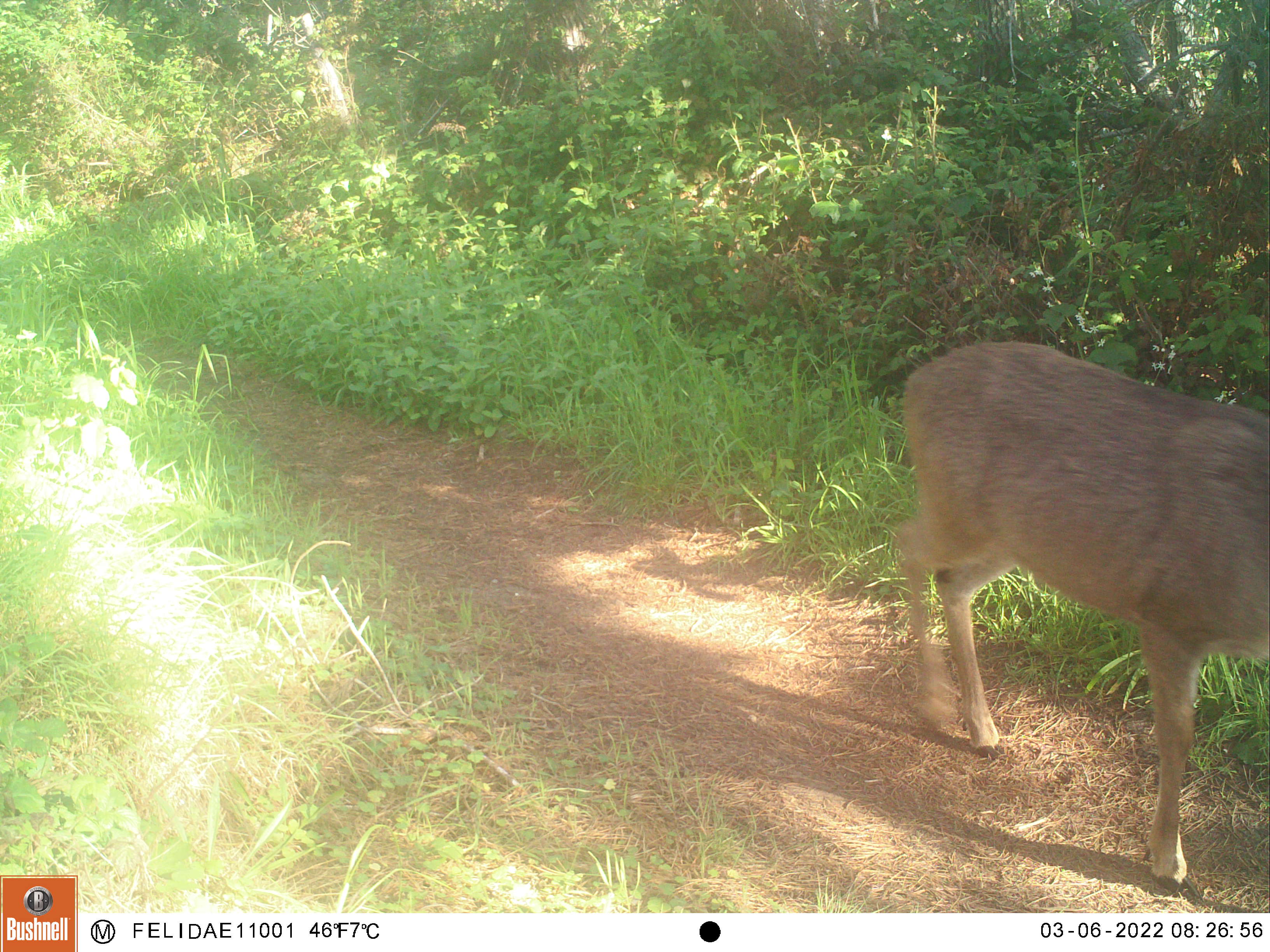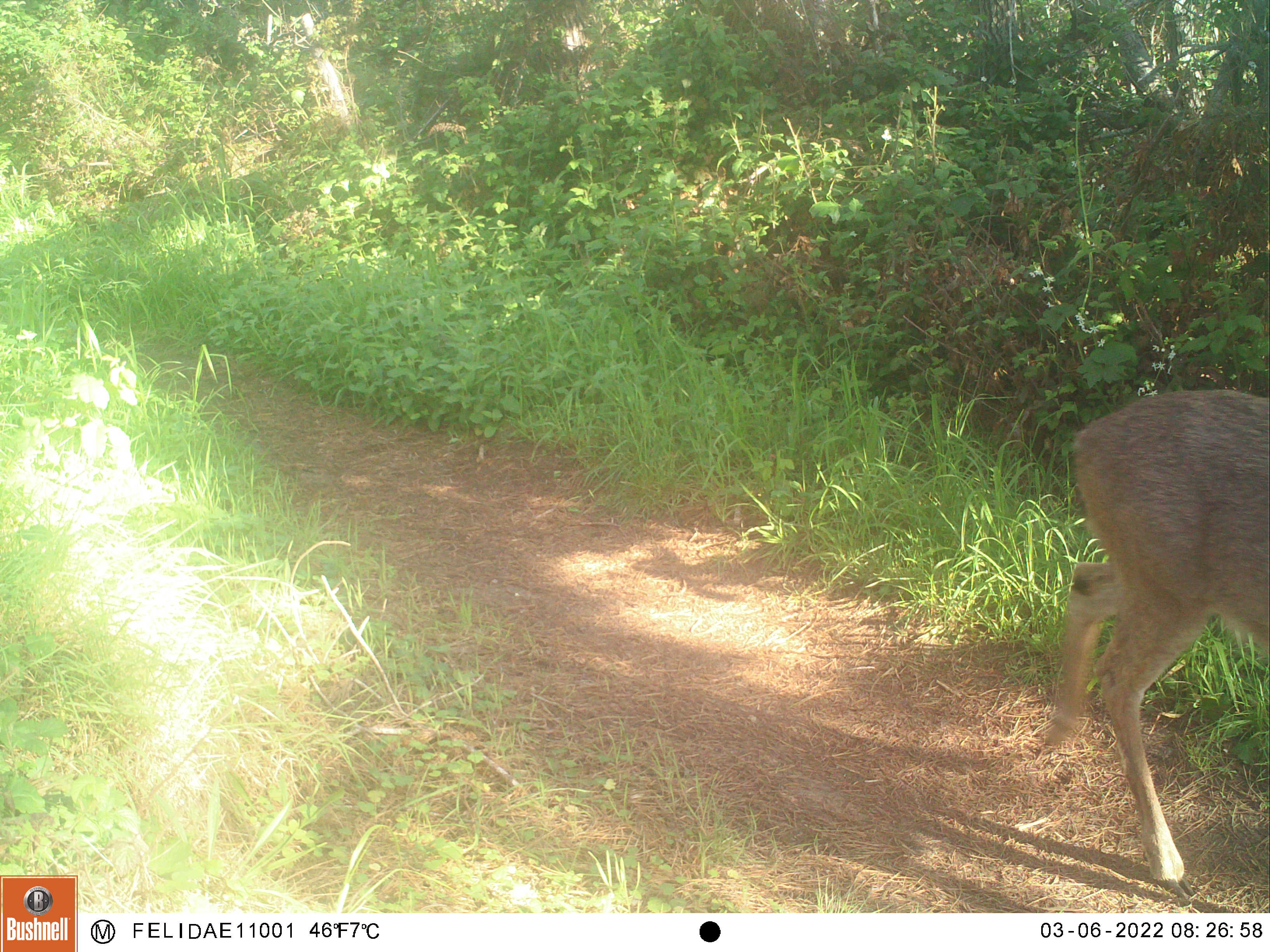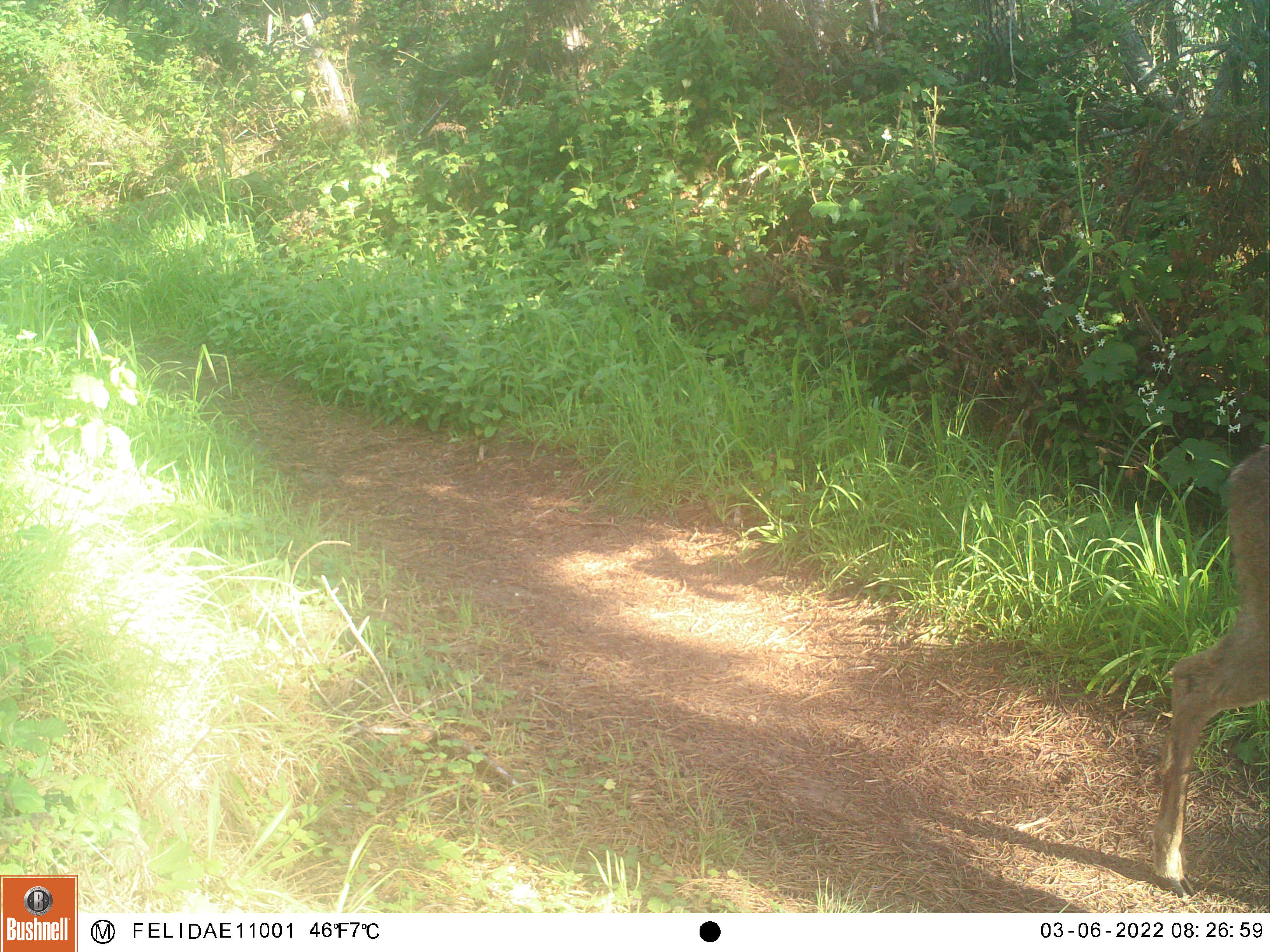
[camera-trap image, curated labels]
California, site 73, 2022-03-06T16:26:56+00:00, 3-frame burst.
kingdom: Animalia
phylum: Chordata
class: Mammalia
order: Artiodactyla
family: Cervidae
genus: Odocoileus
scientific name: Odocoileus hemionus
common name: mule deer